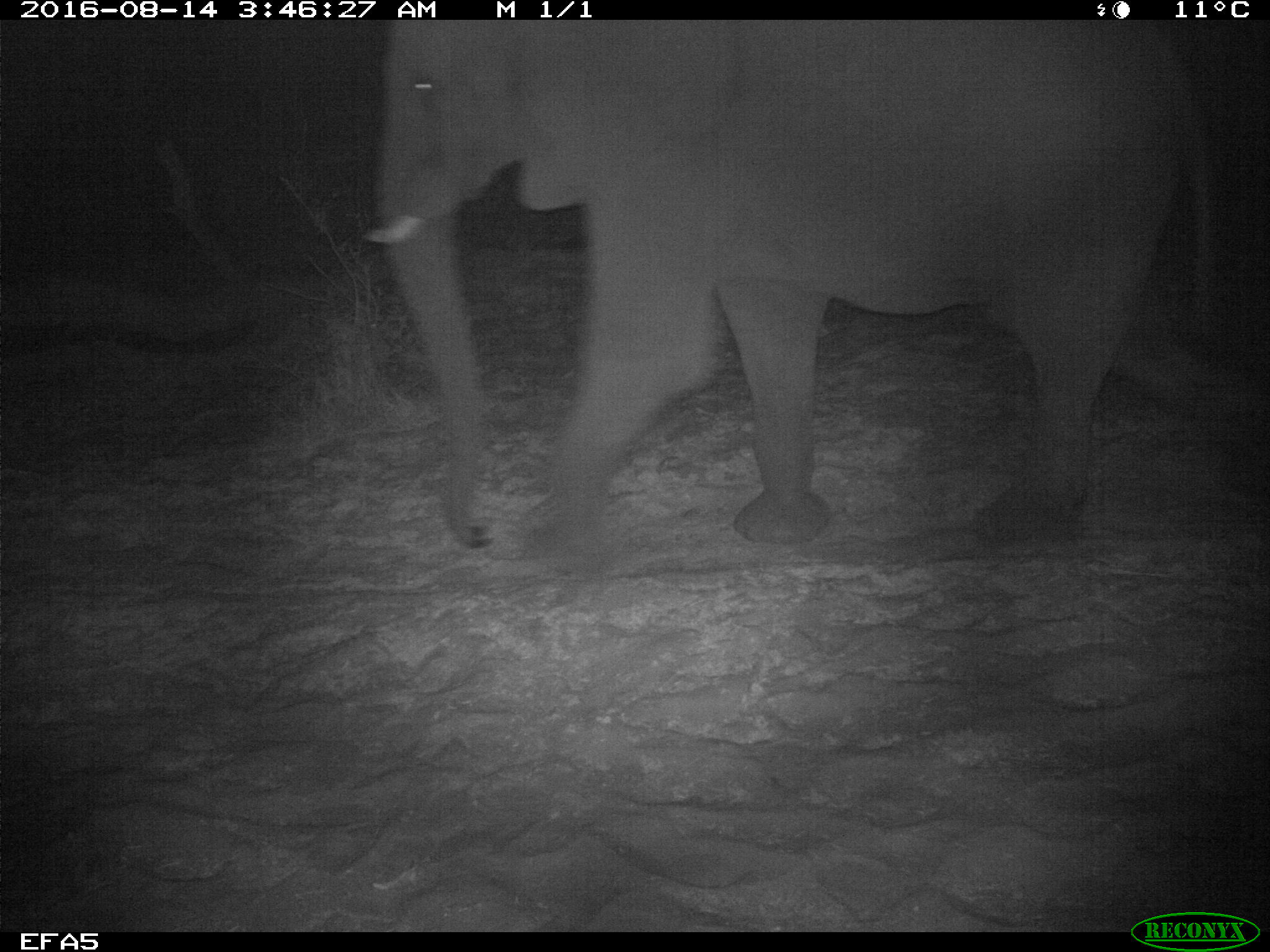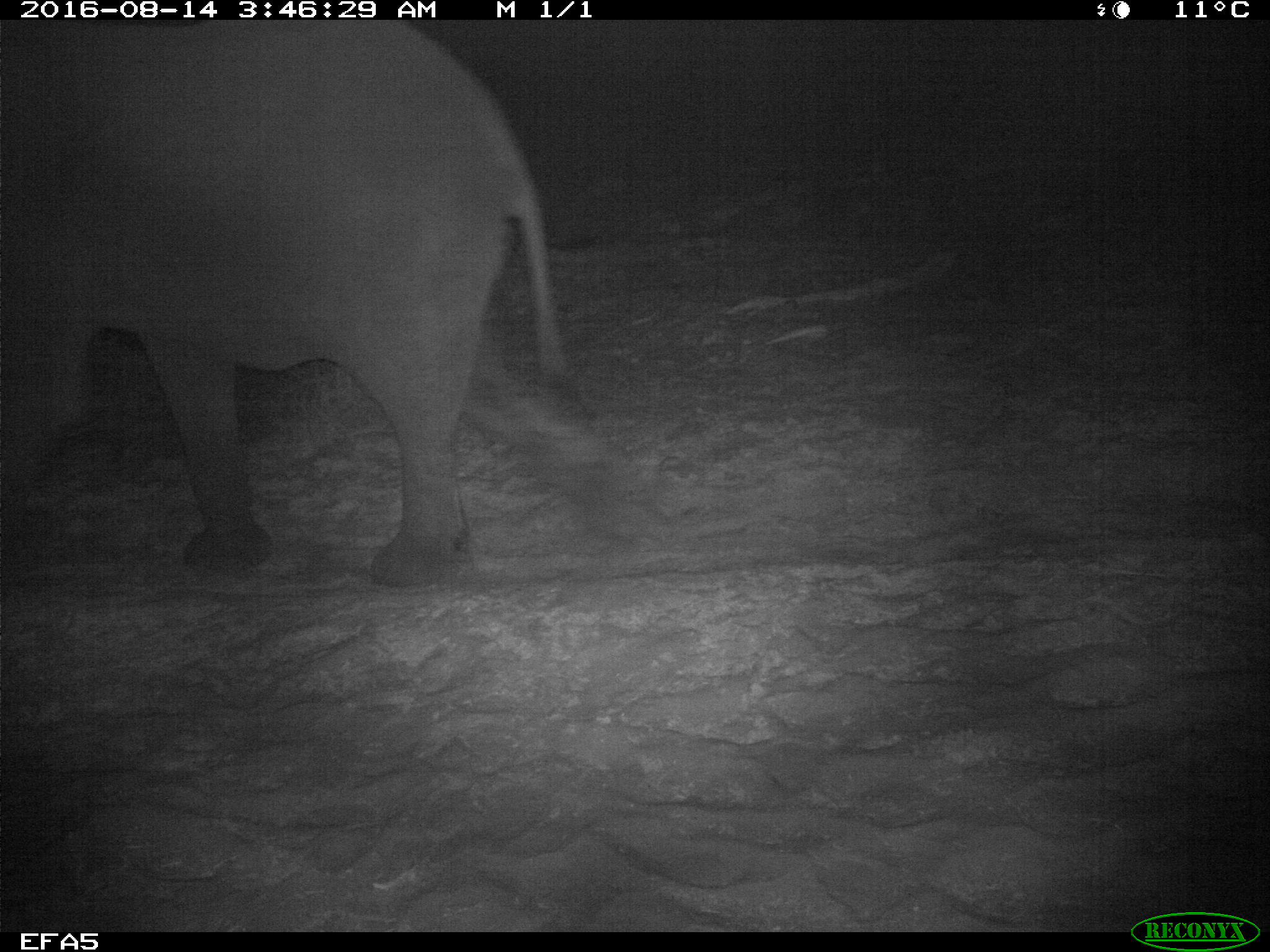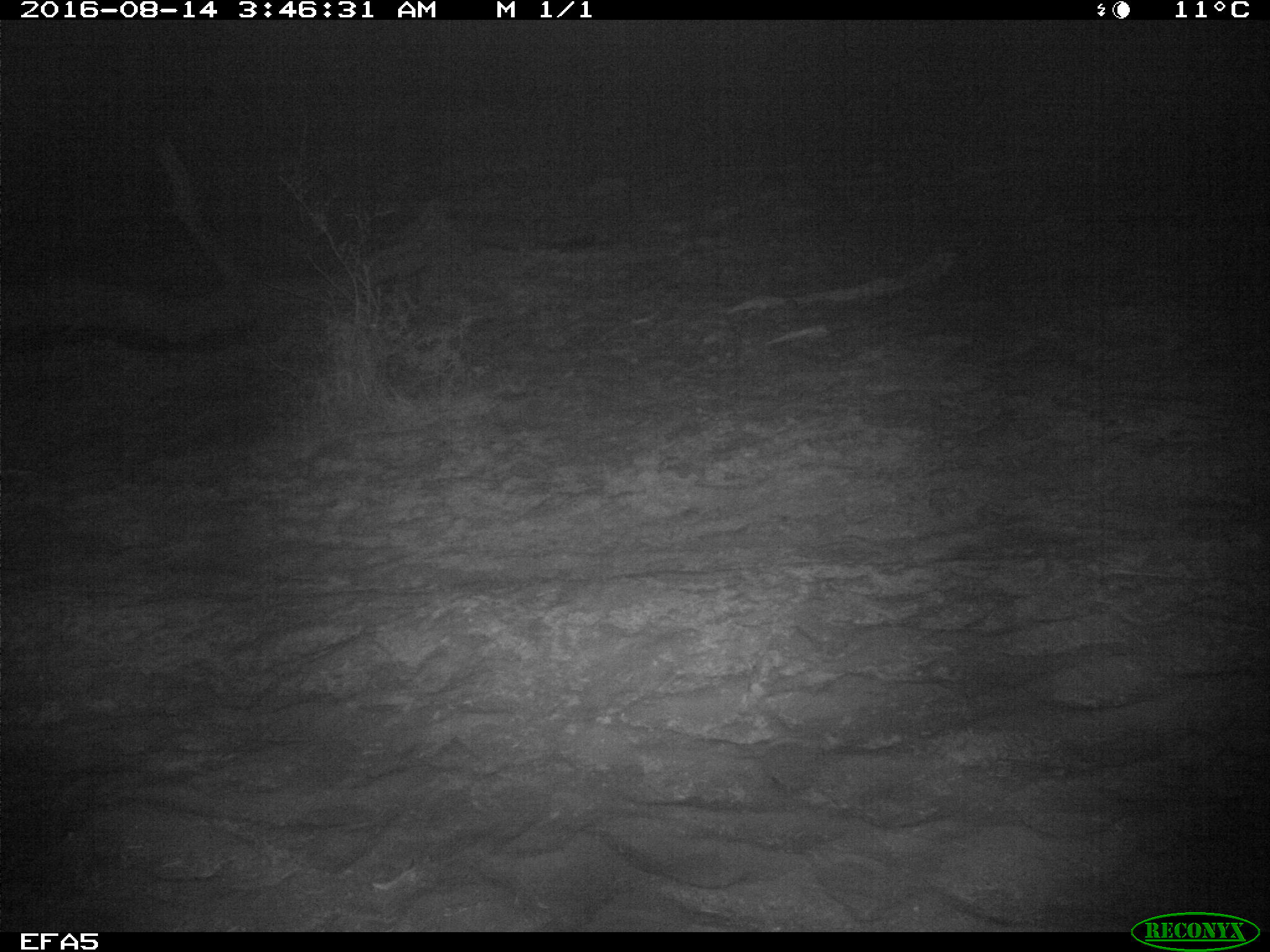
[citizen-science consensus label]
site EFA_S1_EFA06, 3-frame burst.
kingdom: Animalia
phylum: Chordata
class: Mammalia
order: Proboscidea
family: Elephantidae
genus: Loxodonta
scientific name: Loxodonta africana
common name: african bush elephant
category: elephant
Elephant (african bush elephant) (Loxodonta africana), count 1. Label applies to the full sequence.